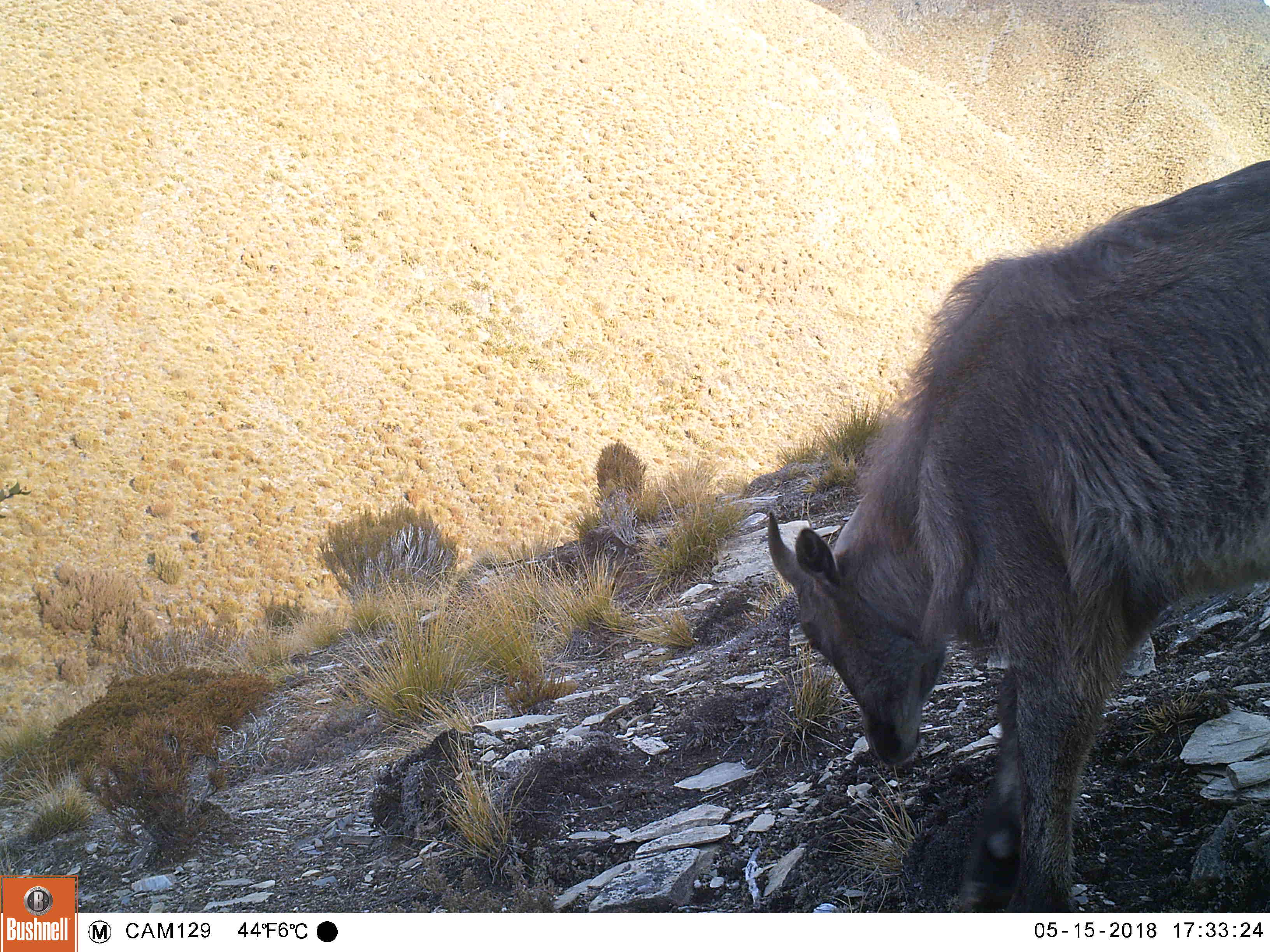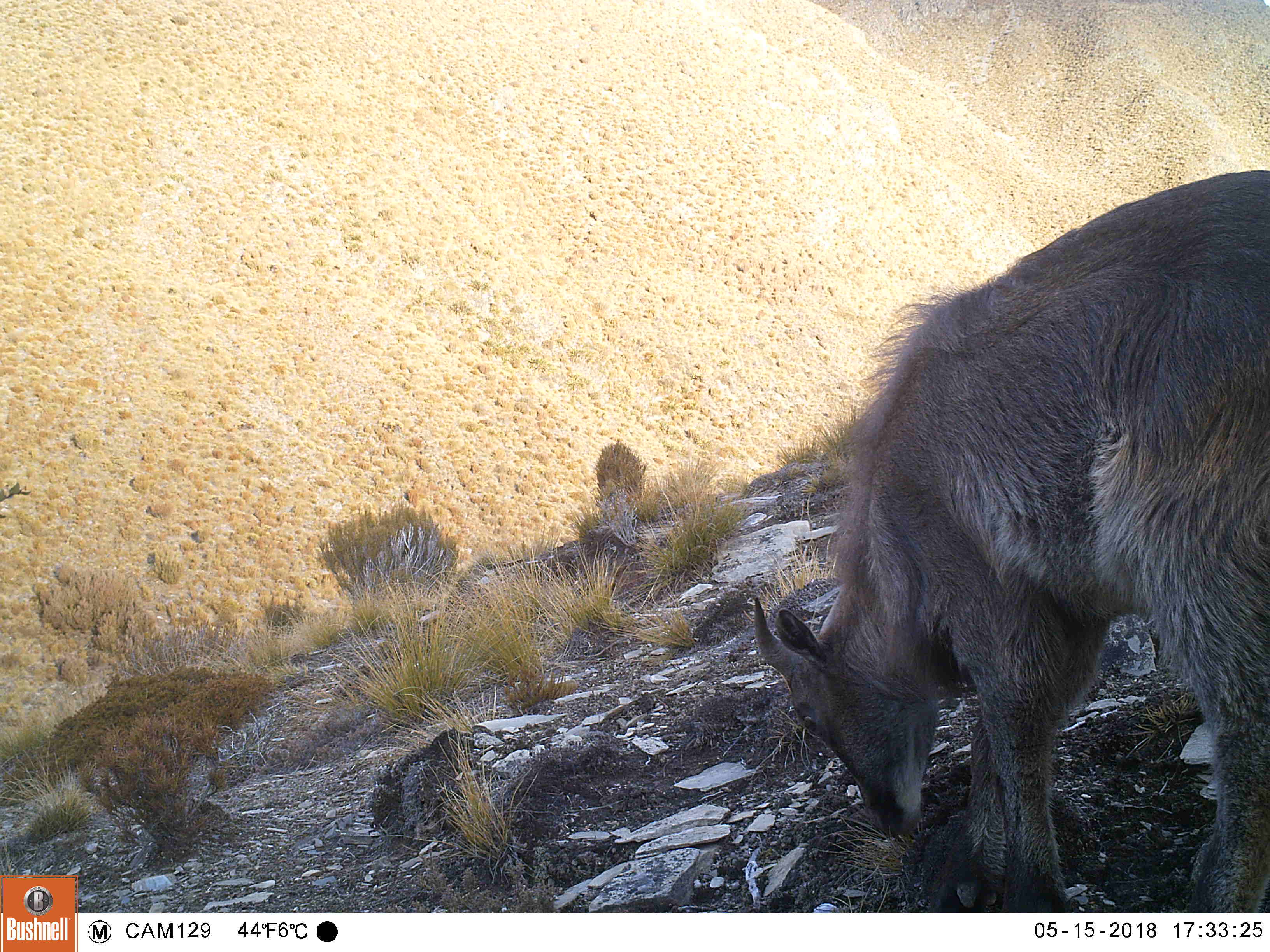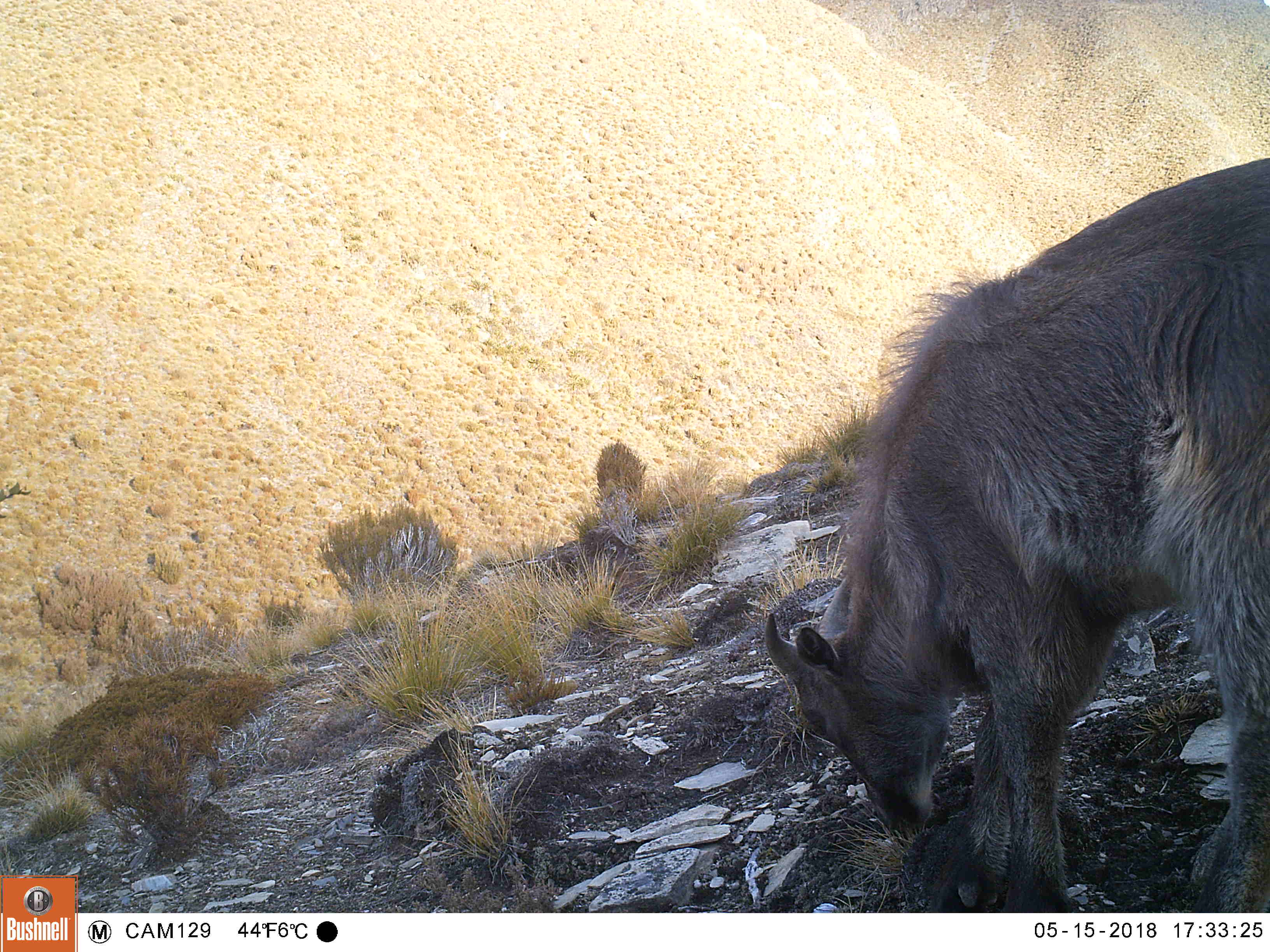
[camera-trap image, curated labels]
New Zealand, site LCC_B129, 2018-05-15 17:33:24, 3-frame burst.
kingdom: Animalia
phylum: Chordata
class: Mammalia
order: Artiodactyla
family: Bovidae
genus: Nilgiritragus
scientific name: Nilgiritragus hylocrius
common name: tahr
Tahr (Nilgiritragus hylocrius).